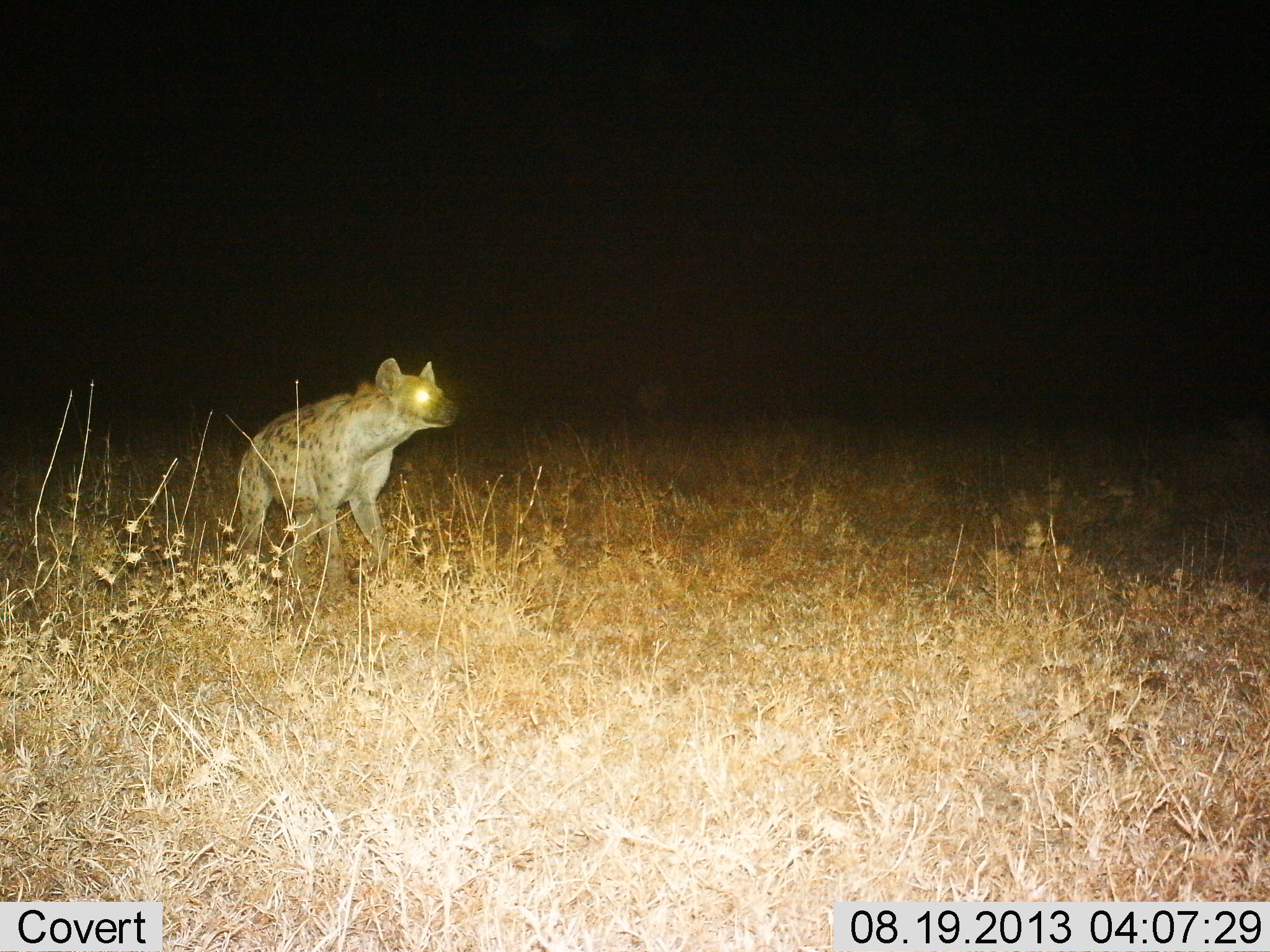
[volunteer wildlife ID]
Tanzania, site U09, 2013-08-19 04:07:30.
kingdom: Animalia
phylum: Chordata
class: Mammalia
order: Carnivora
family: Hyaenidae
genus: Crocuta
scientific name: Crocuta crocuta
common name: spotted hyena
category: hyenaspotted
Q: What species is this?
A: Hyenaspotted (spotted hyena) (Crocuta crocuta).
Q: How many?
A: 1.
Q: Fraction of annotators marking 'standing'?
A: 58%.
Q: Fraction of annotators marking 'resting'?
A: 0%.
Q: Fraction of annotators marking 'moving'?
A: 42%.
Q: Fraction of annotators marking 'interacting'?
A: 0%.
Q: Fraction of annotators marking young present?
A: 0%.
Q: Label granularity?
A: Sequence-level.